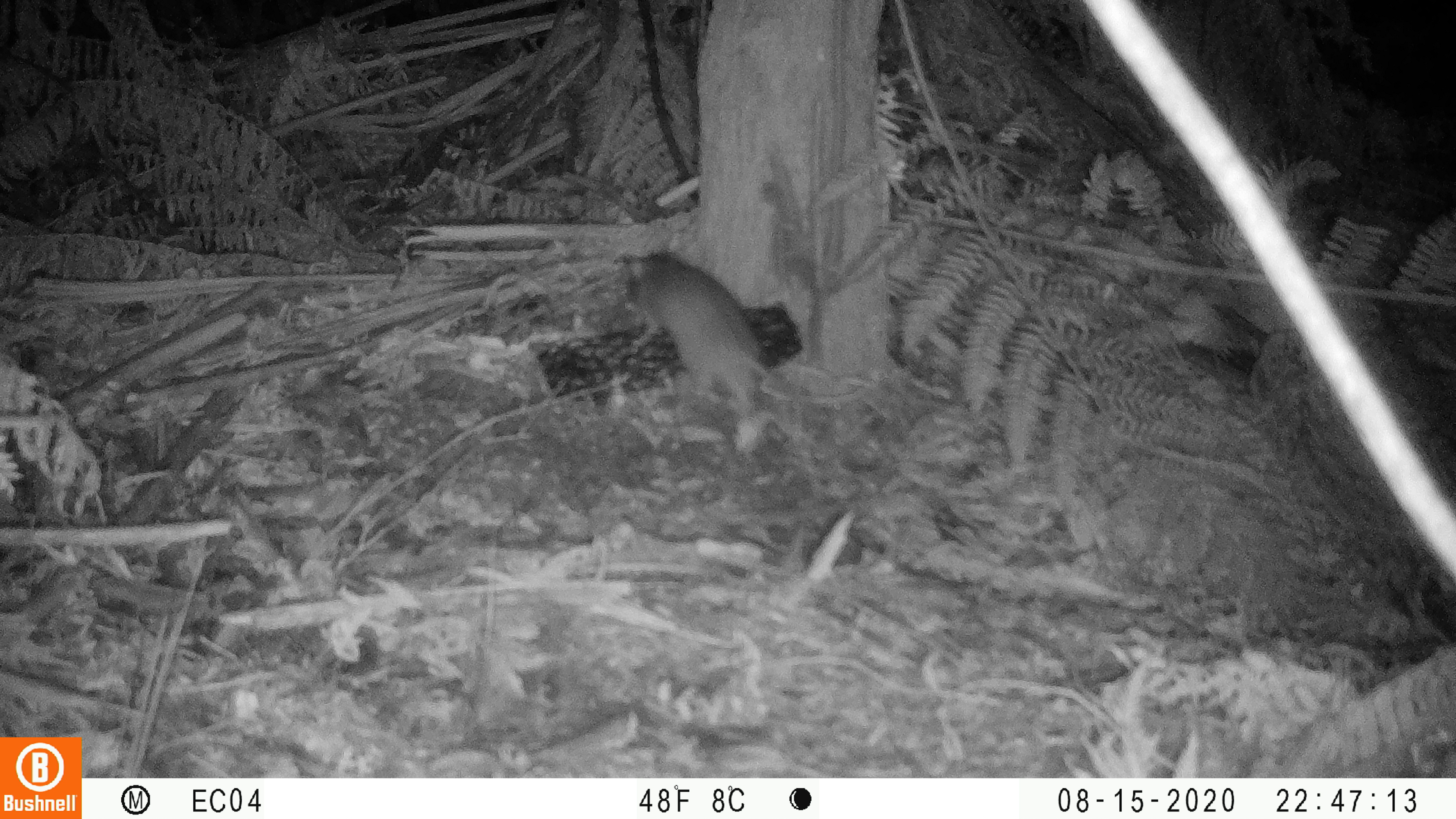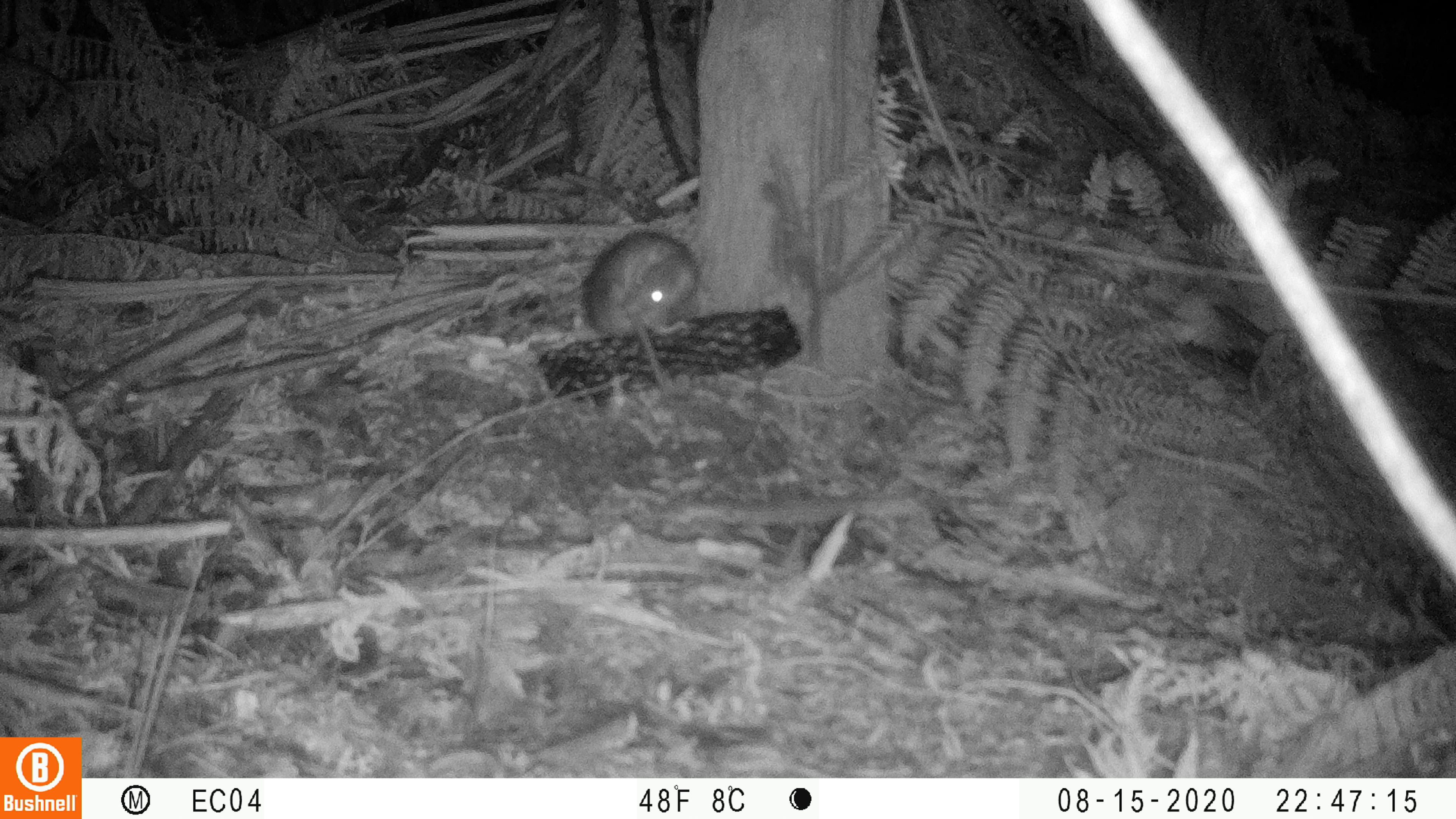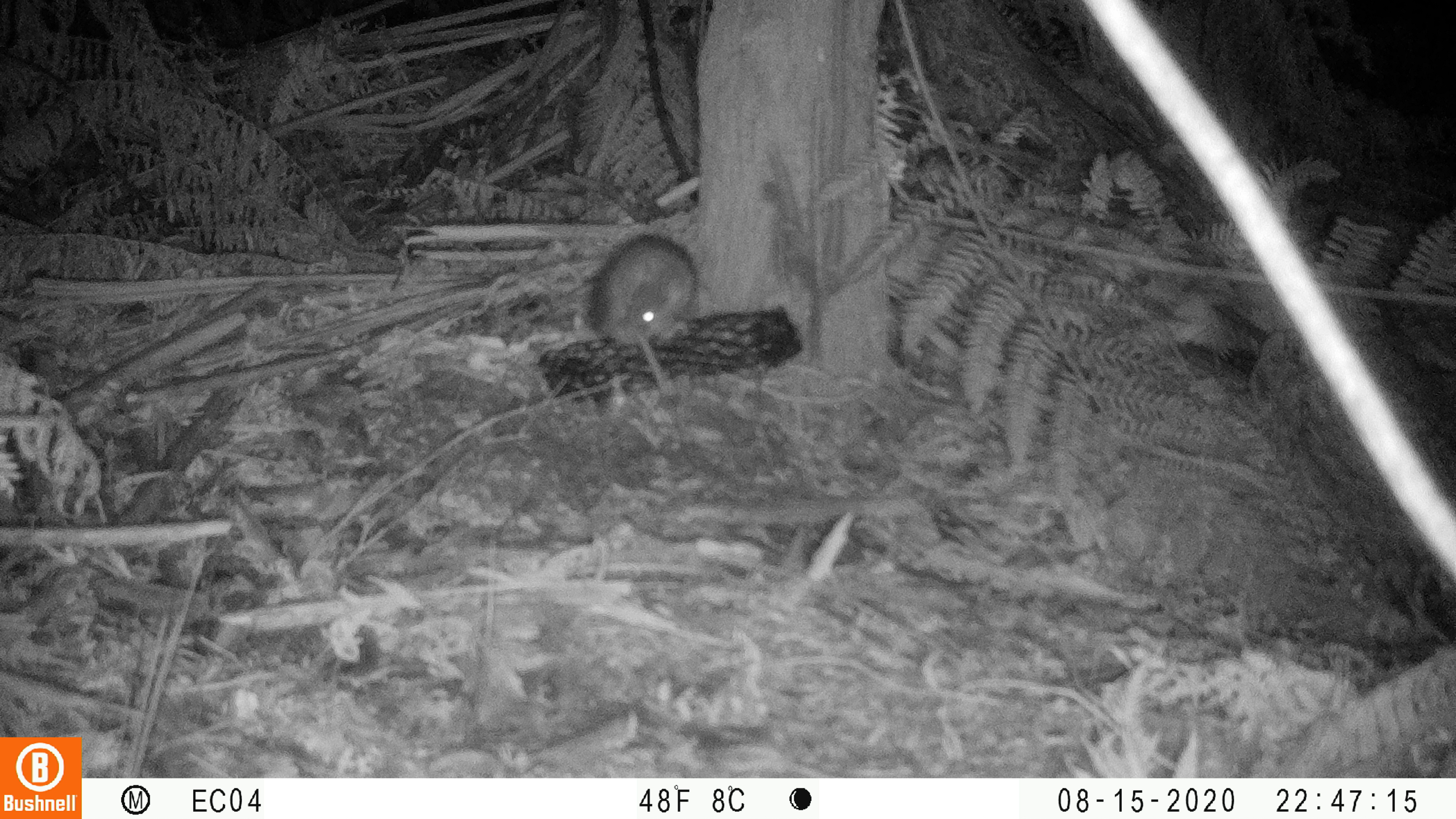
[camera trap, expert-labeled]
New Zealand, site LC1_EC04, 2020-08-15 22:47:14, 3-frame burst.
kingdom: Animalia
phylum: Chordata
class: Mammalia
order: Rodentia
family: Muridae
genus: Rattus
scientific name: Rattus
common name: rat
Rat (Rattus).